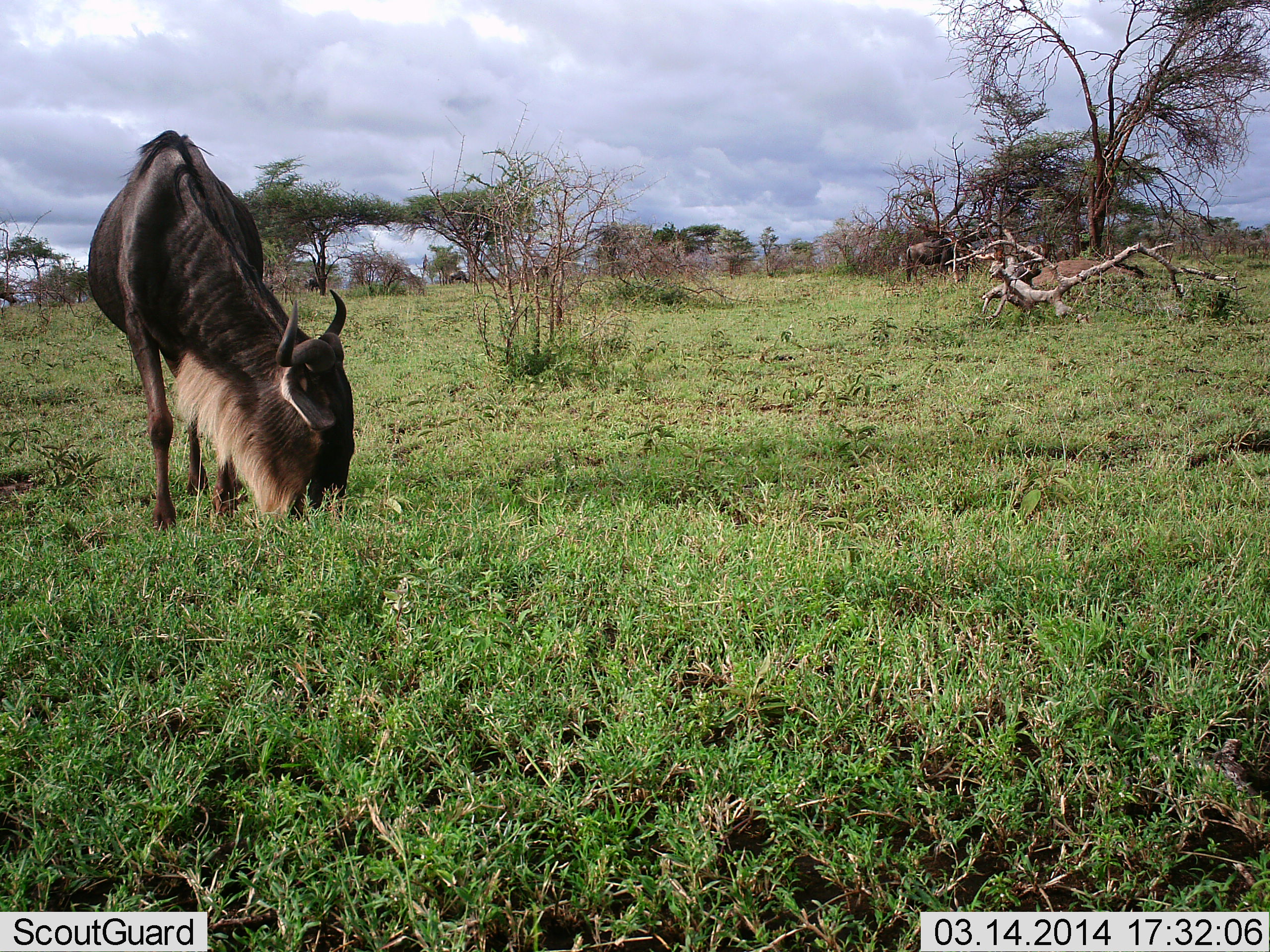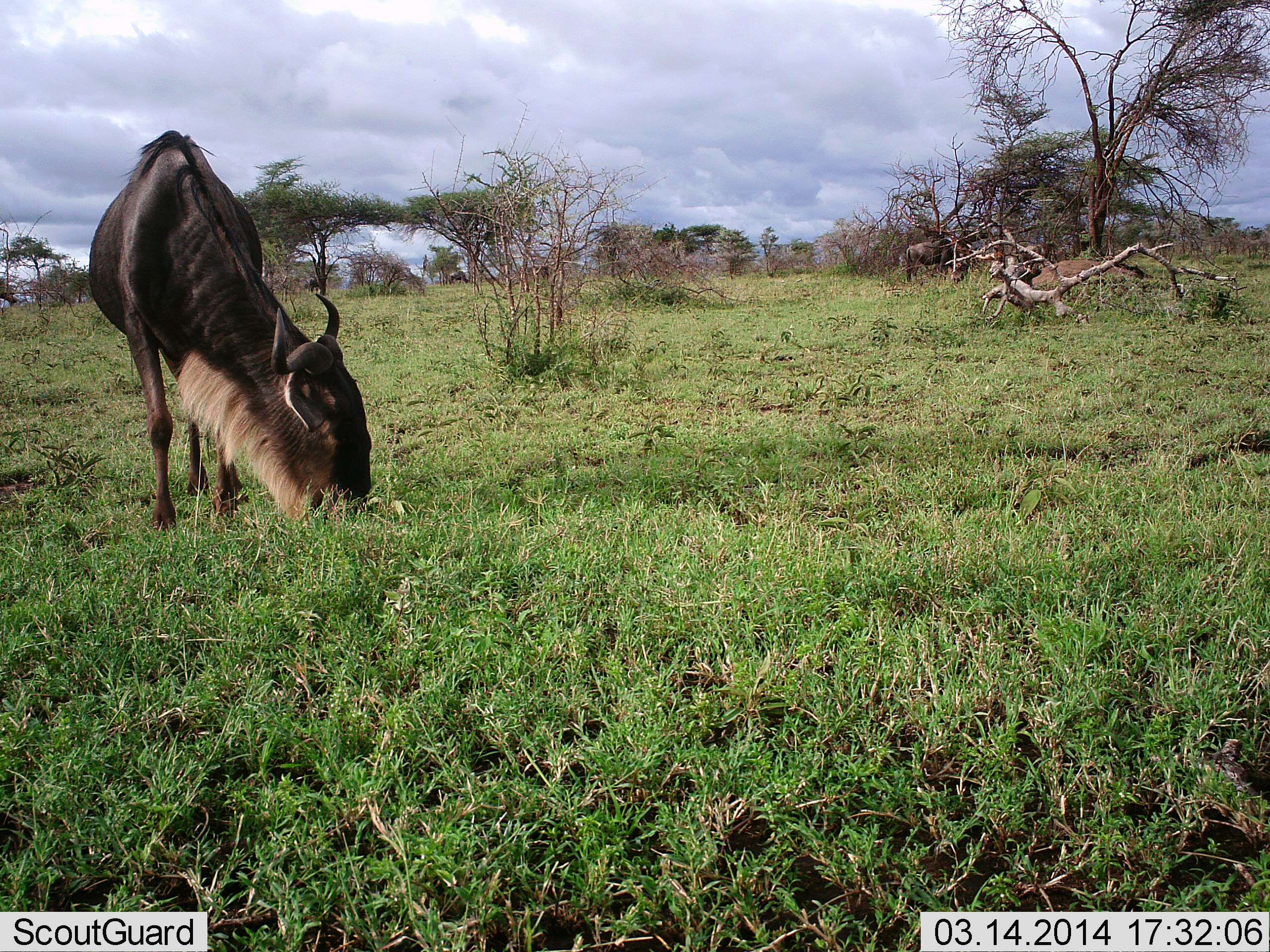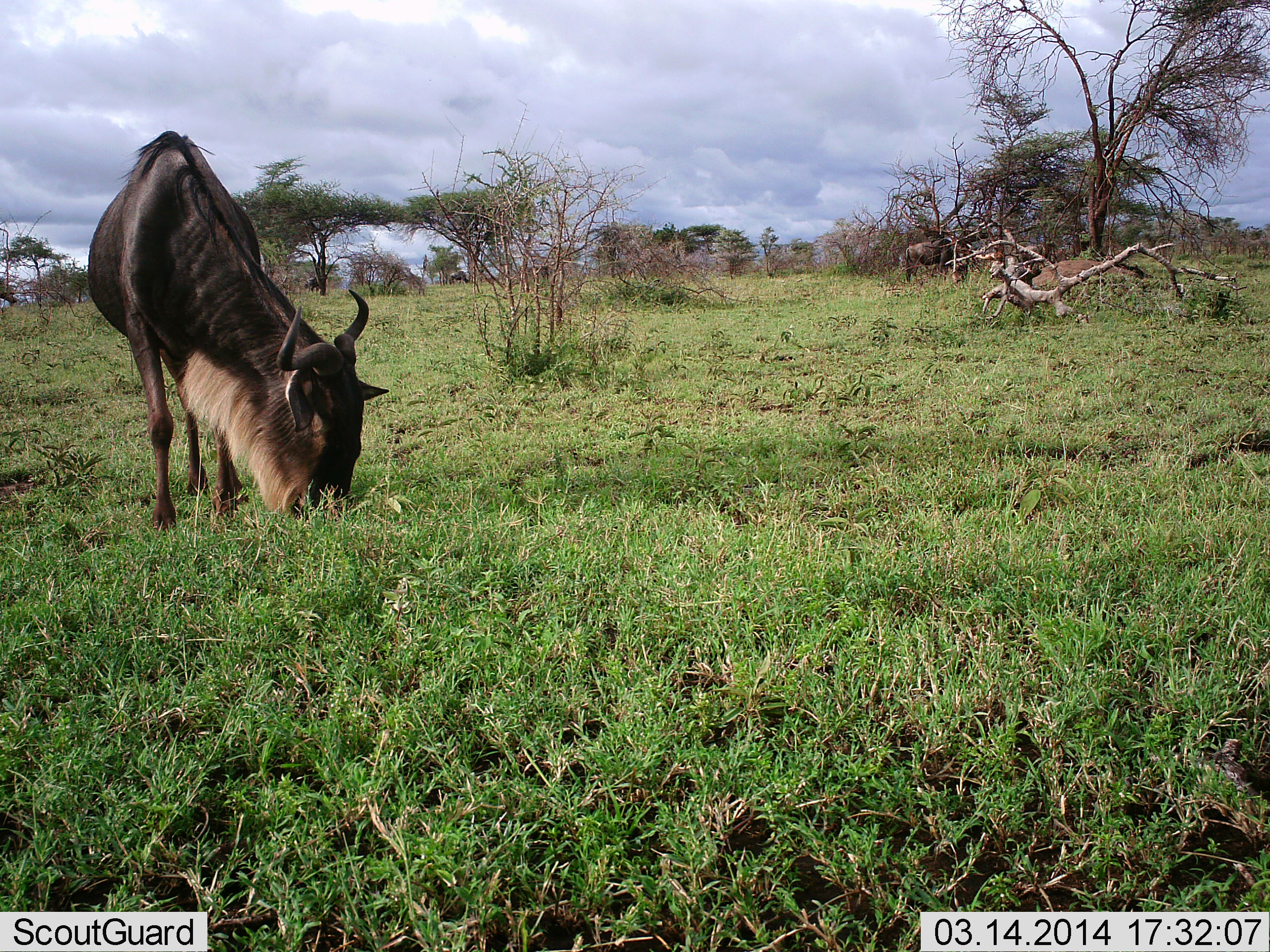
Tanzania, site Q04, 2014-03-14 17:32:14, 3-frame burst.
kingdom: Animalia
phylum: Chordata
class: Mammalia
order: Artiodactyla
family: Bovidae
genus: Connochaetes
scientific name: Connochaetes taurinus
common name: blue wildebeest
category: wildebeest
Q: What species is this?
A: Wildebeest (blue wildebeest) (Connochaetes taurinus).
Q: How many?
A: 1.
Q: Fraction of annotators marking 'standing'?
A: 10%.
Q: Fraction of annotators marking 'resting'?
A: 0%.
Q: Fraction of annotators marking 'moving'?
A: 10%.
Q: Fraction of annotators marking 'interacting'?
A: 0%.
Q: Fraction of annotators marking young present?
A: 0%.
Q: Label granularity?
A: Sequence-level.